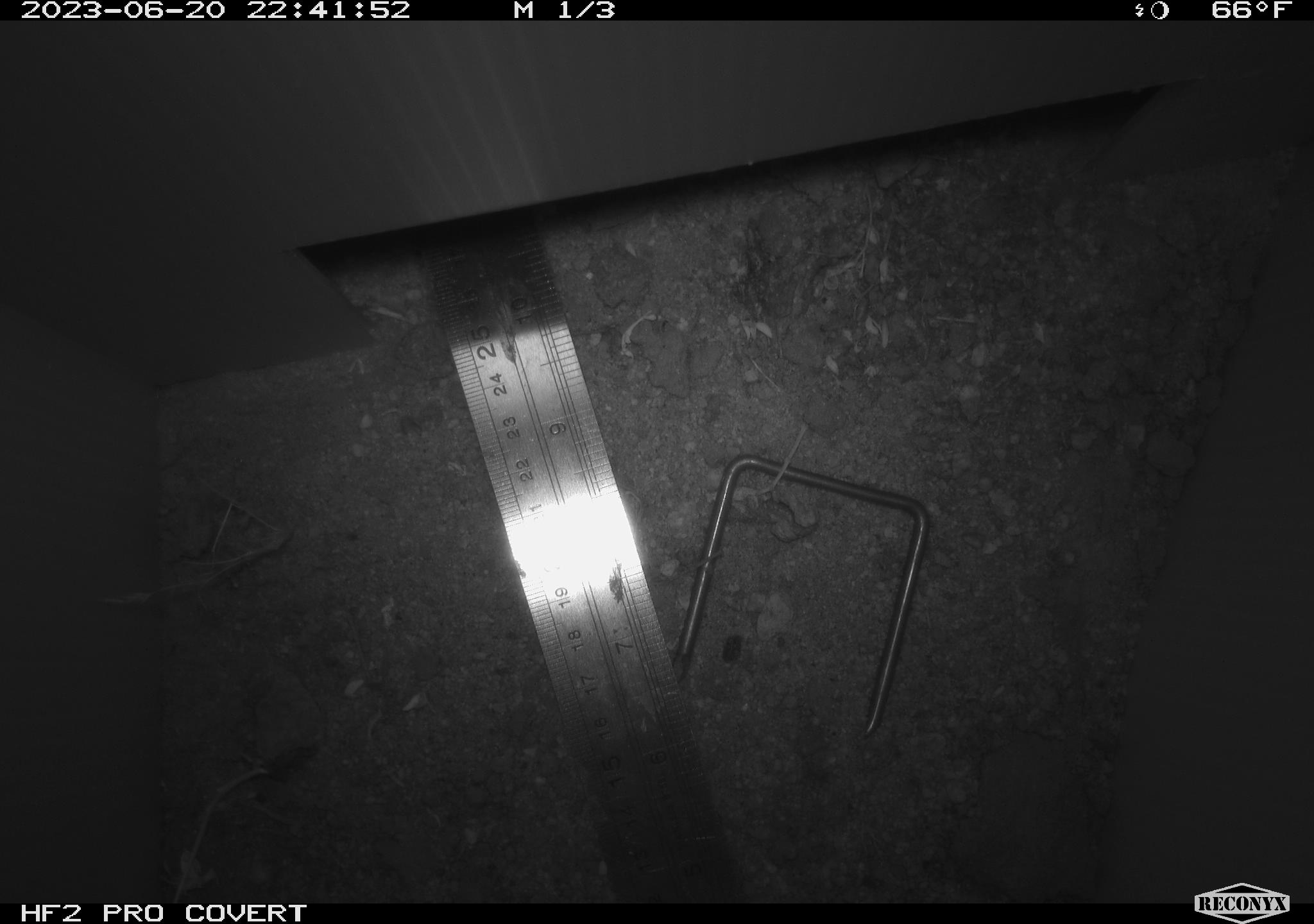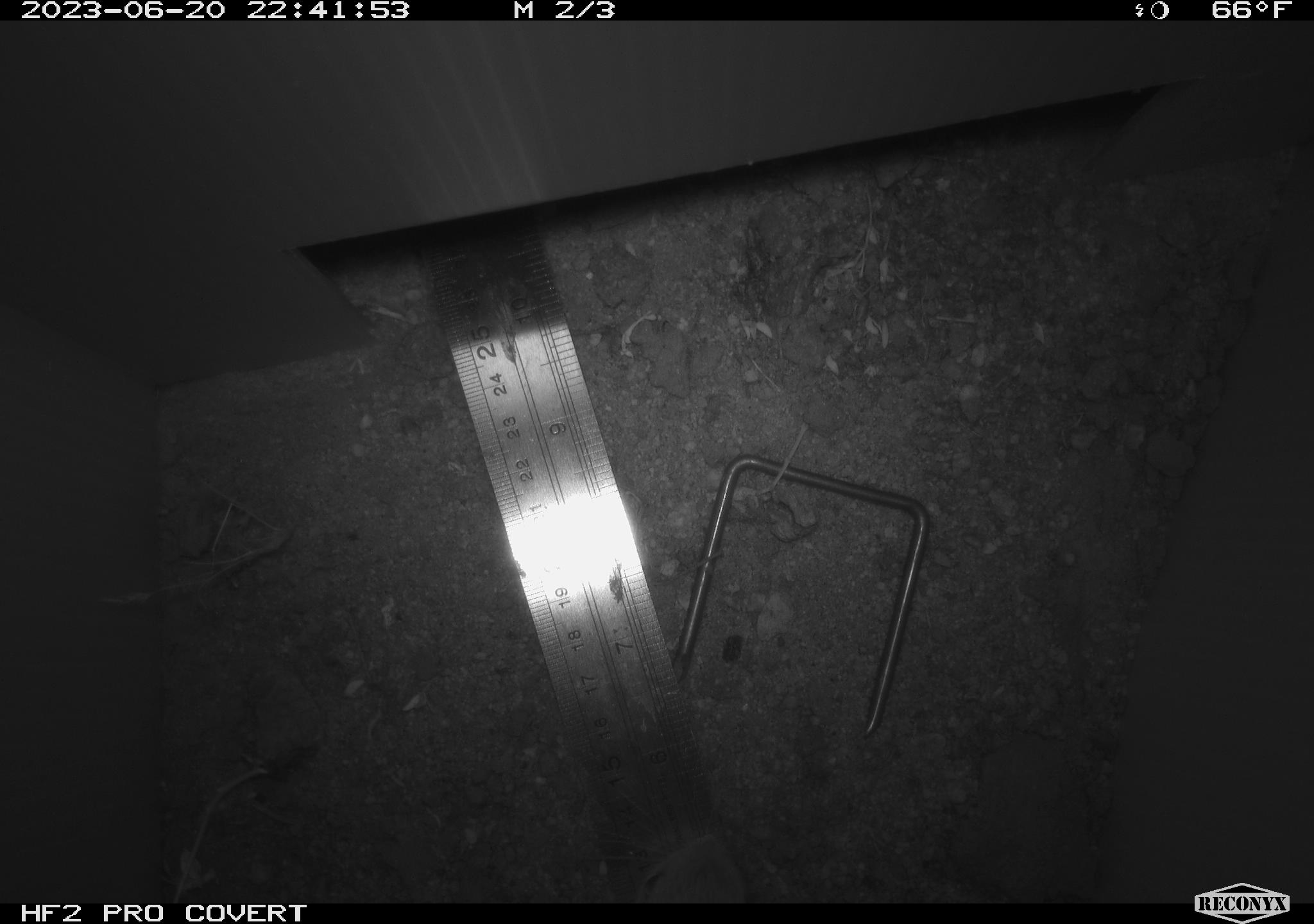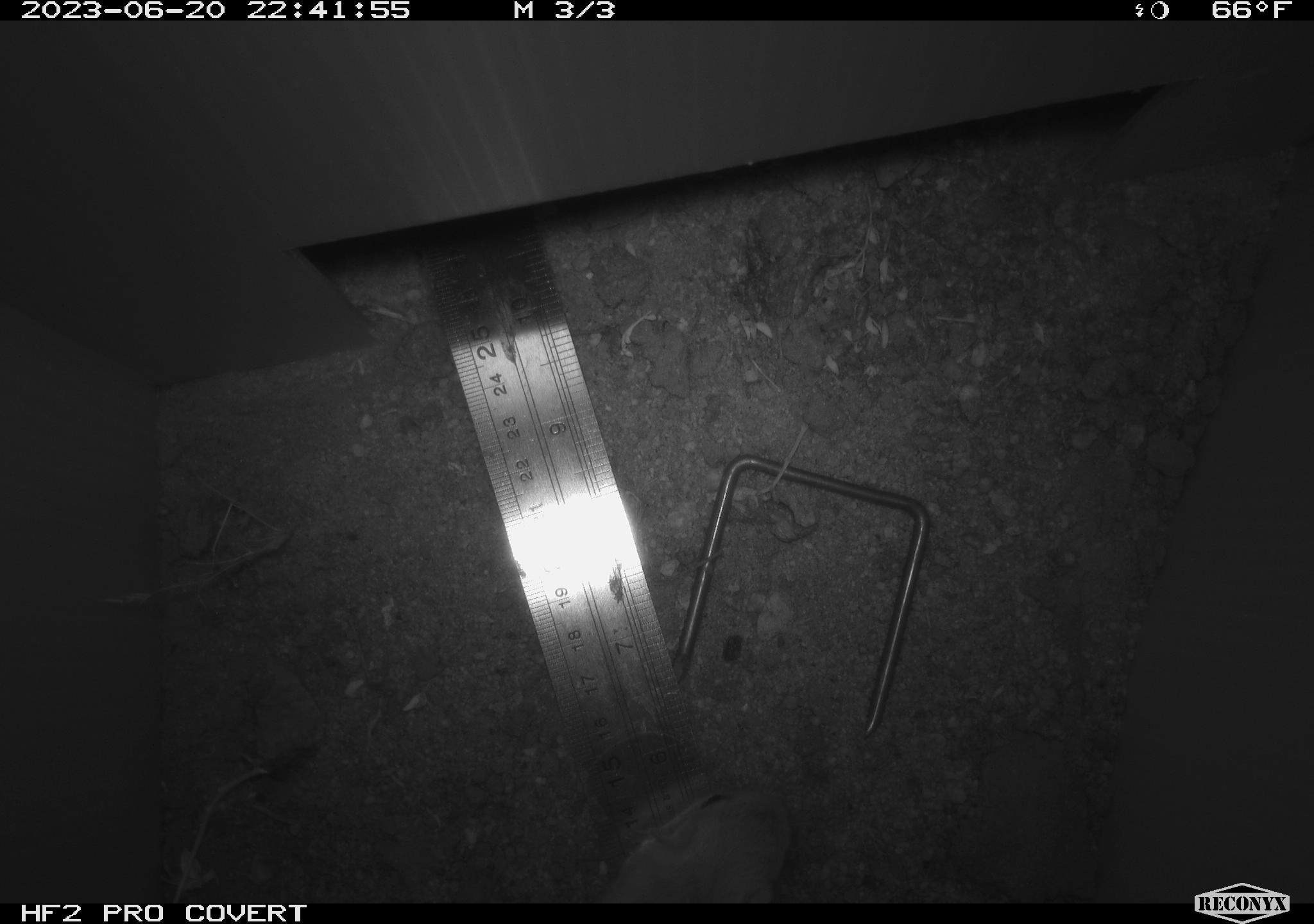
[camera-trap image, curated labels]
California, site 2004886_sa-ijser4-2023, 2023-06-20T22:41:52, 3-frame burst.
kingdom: Animalia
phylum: Chordata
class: Mammalia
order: Rodentia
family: Heteromyidae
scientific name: Heteromyidae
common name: kangaroo rats and pocket mice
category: heteromyidae family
Heteromyidae family (kangaroo rats and pocket mice) (Heteromyidae).